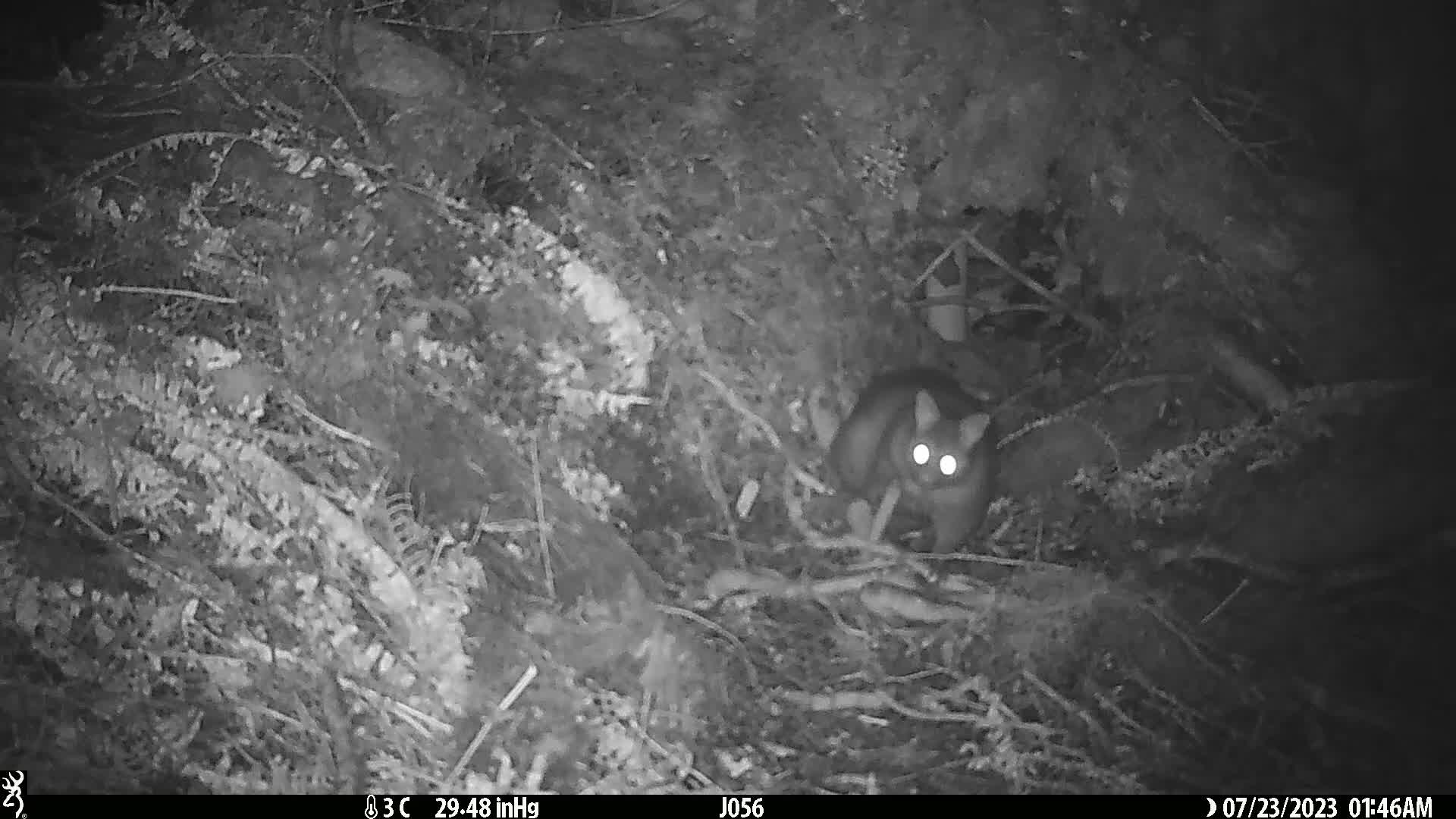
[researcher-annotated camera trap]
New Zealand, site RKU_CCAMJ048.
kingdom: Animalia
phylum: Chordata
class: Mammalia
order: Diprotodontia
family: Phalangeridae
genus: Trichosurus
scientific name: Trichosurus vulpecula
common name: common brushtail possum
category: possum